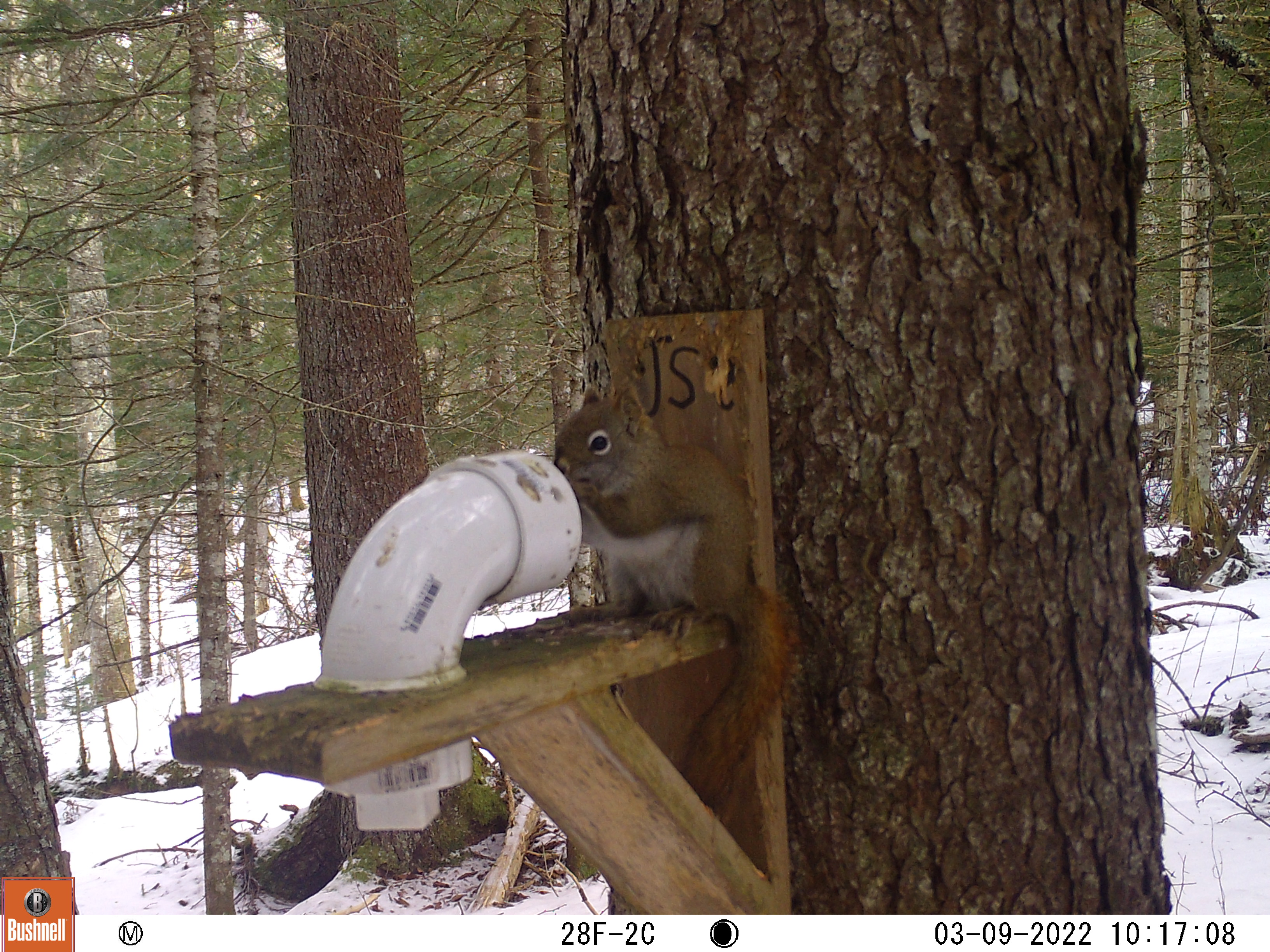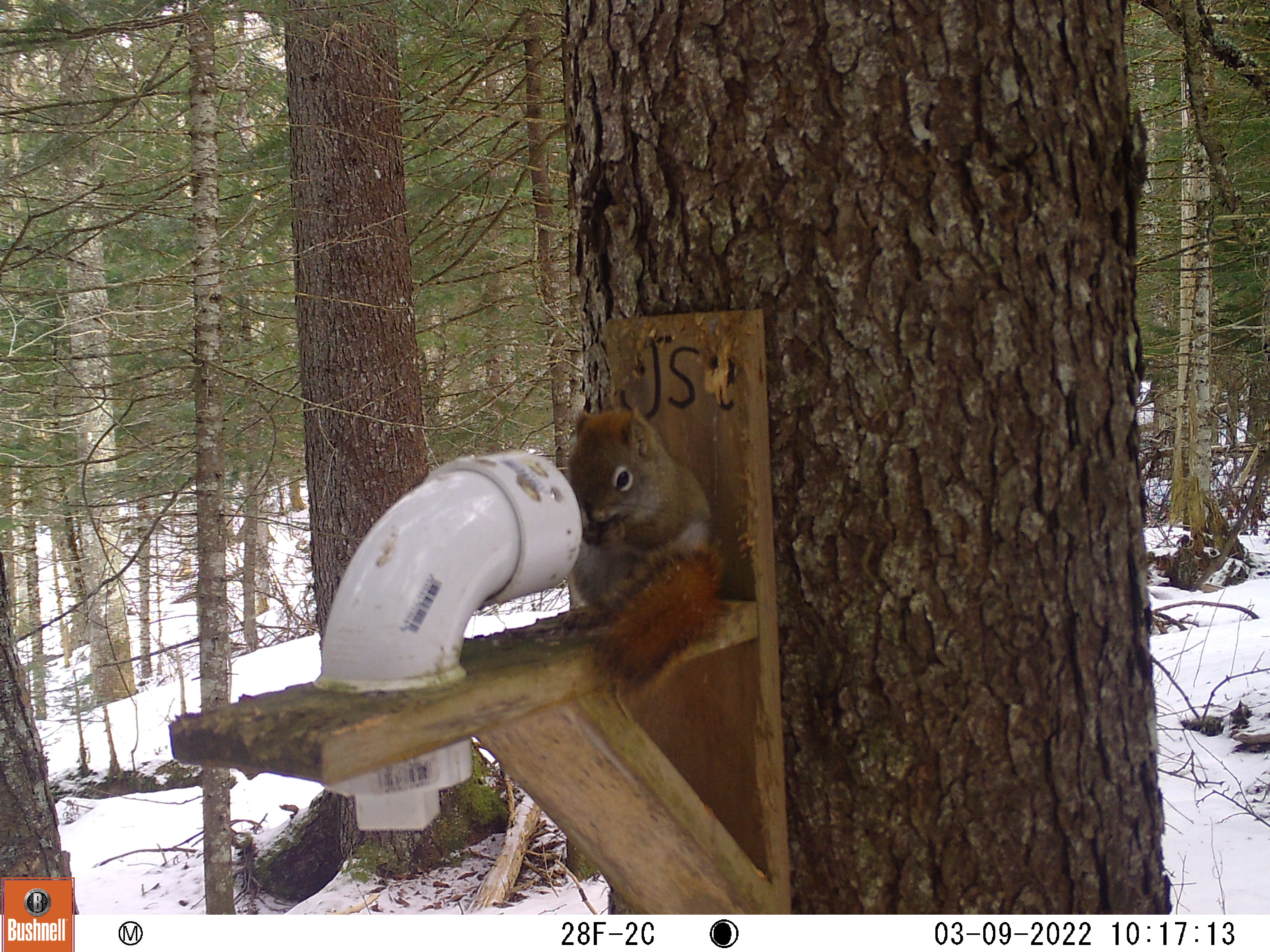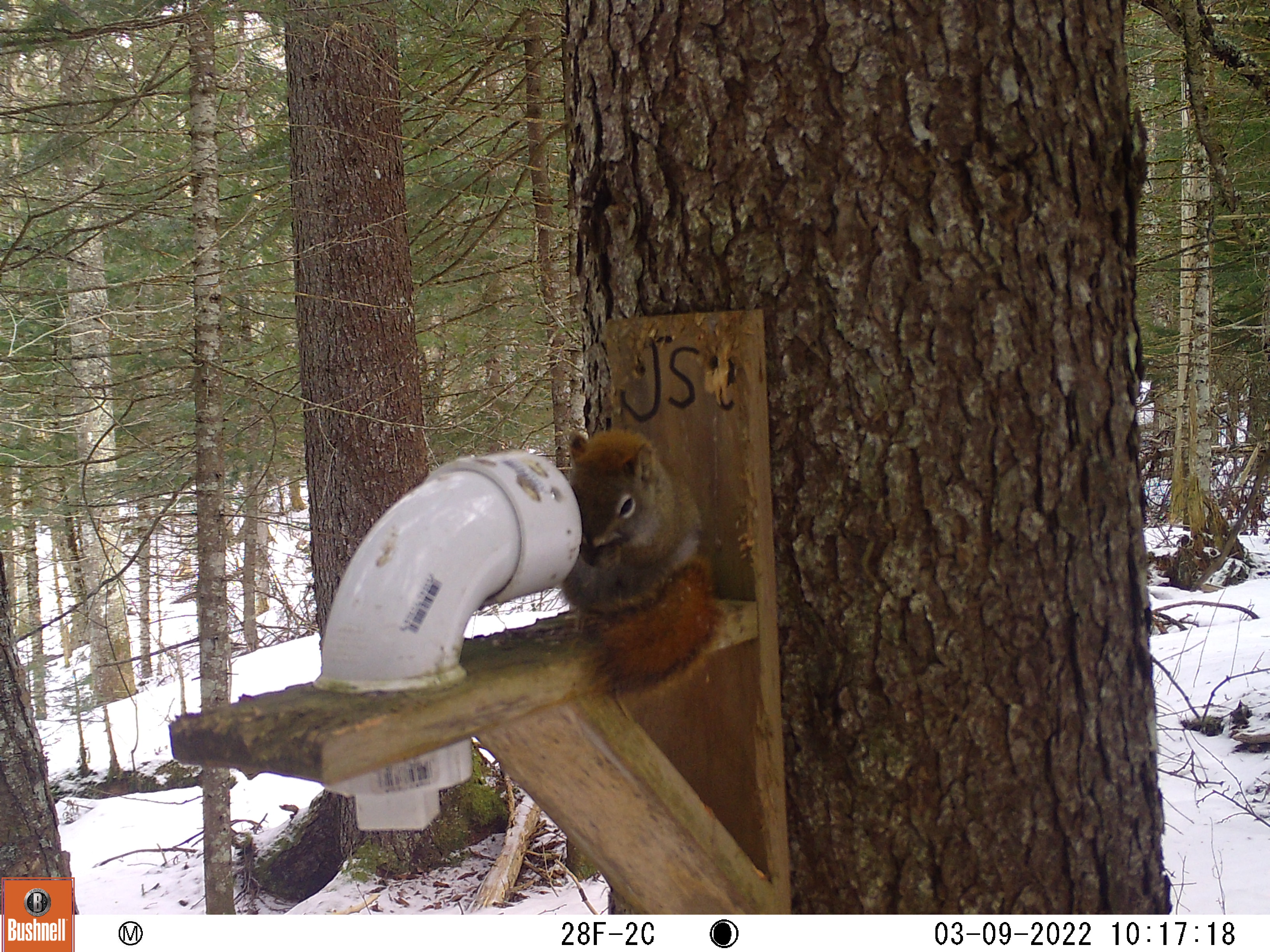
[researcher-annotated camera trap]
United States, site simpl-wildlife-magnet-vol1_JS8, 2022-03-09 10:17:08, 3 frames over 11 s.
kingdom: Animalia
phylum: Chordata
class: Mammalia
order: Rodentia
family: Sciuridae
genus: Tamiasciurus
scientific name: Tamiasciurus hudsonicus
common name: red squirrel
Red squirrel (Tamiasciurus hudsonicus).